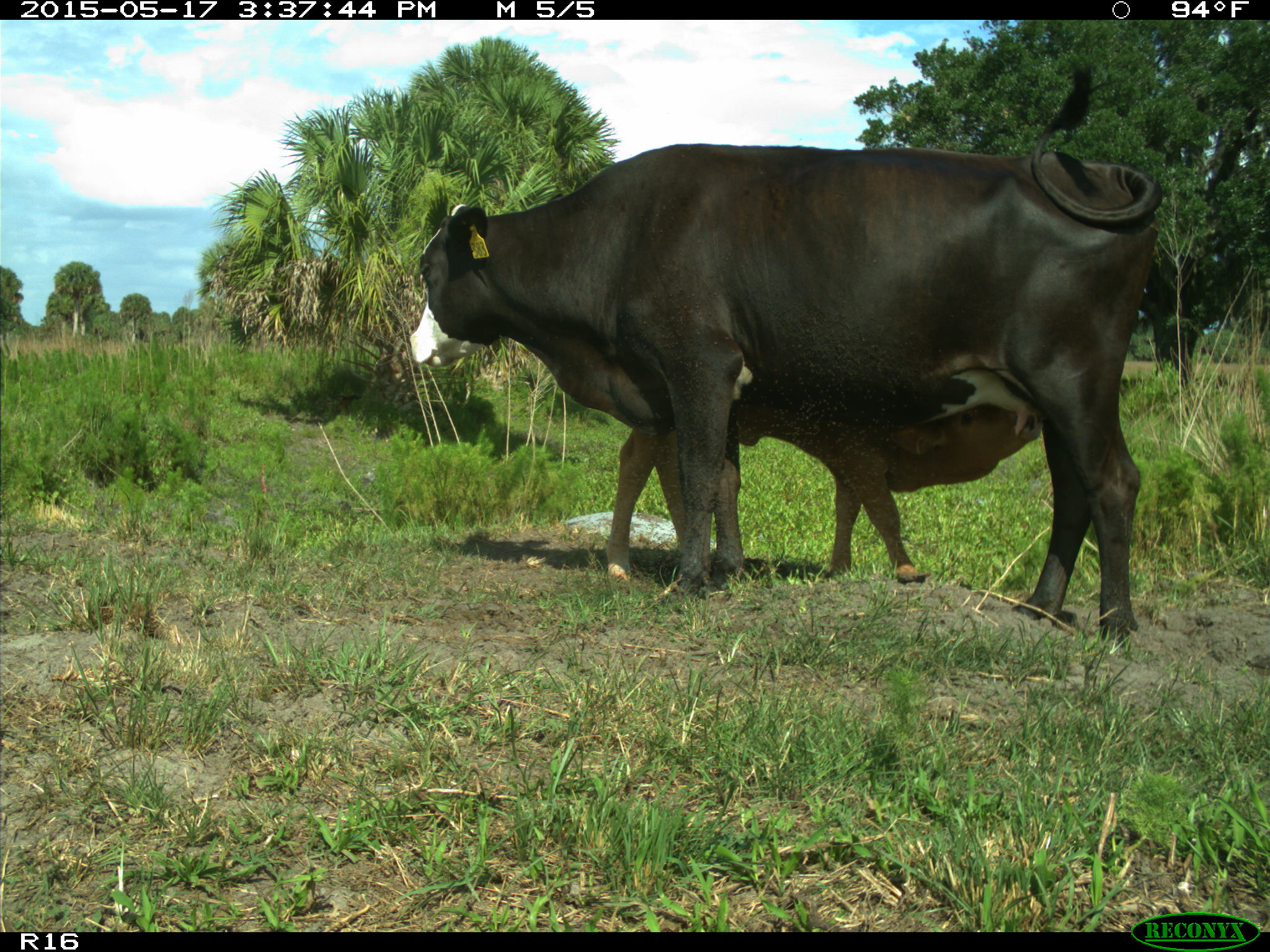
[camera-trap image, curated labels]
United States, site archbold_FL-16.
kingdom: Animalia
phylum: Chordata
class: Mammalia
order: Artiodactyla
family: Bovidae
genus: Bos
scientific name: Bos taurus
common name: domestic cow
Bos taurus (domestic cow).